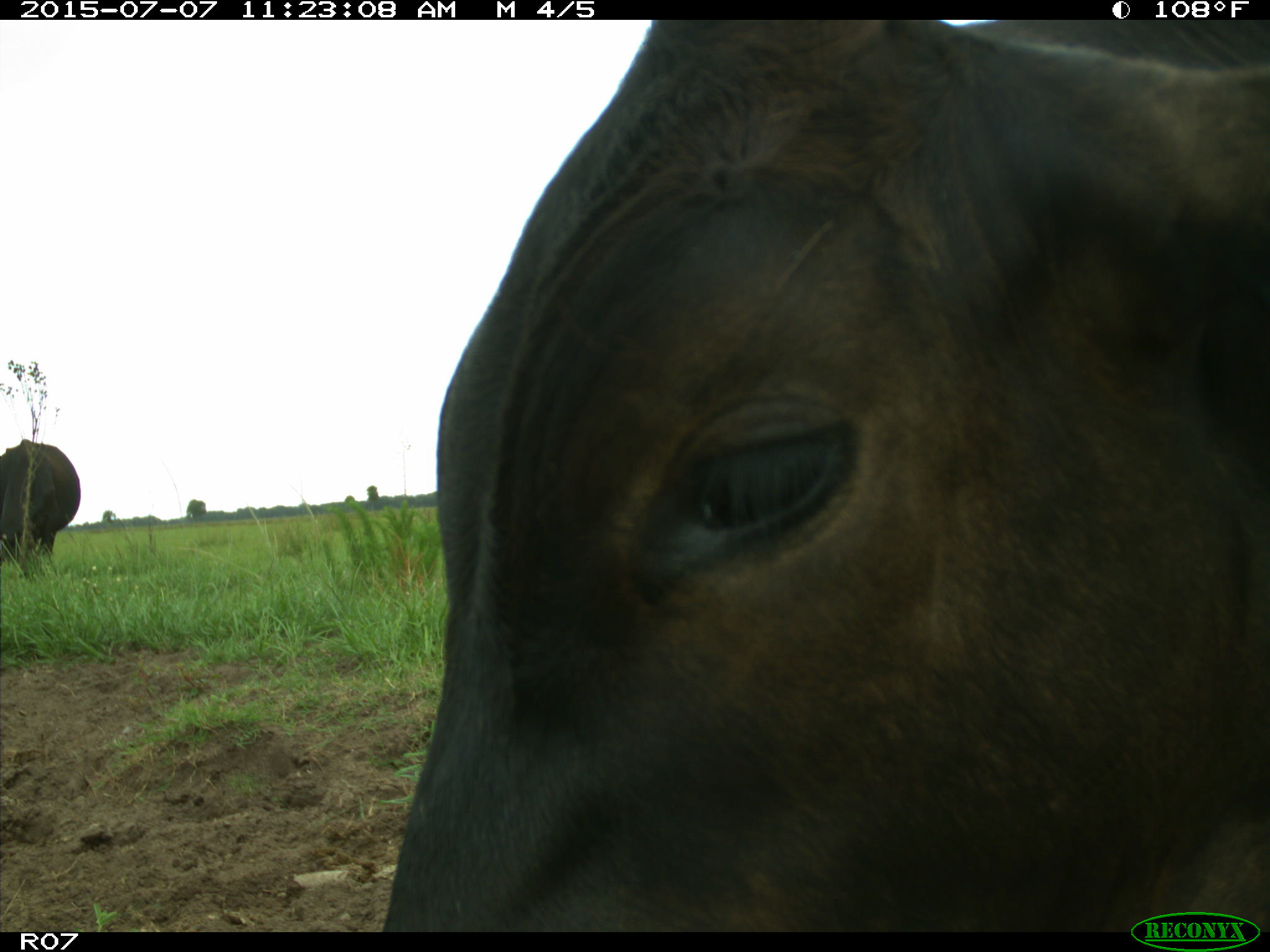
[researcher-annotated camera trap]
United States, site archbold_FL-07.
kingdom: Animalia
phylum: Chordata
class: Mammalia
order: Artiodactyla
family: Bovidae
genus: Bos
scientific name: Bos taurus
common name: domestic cow